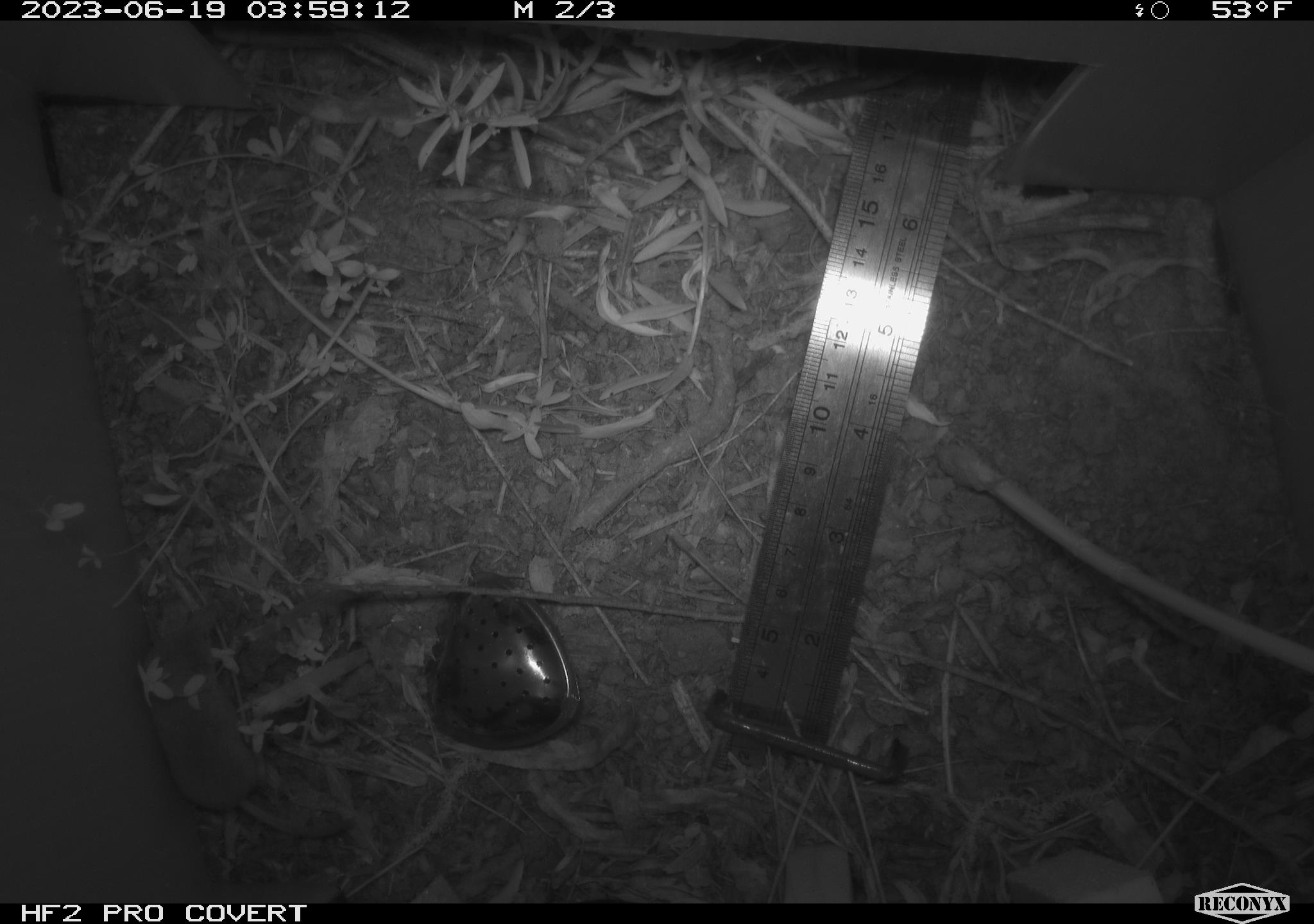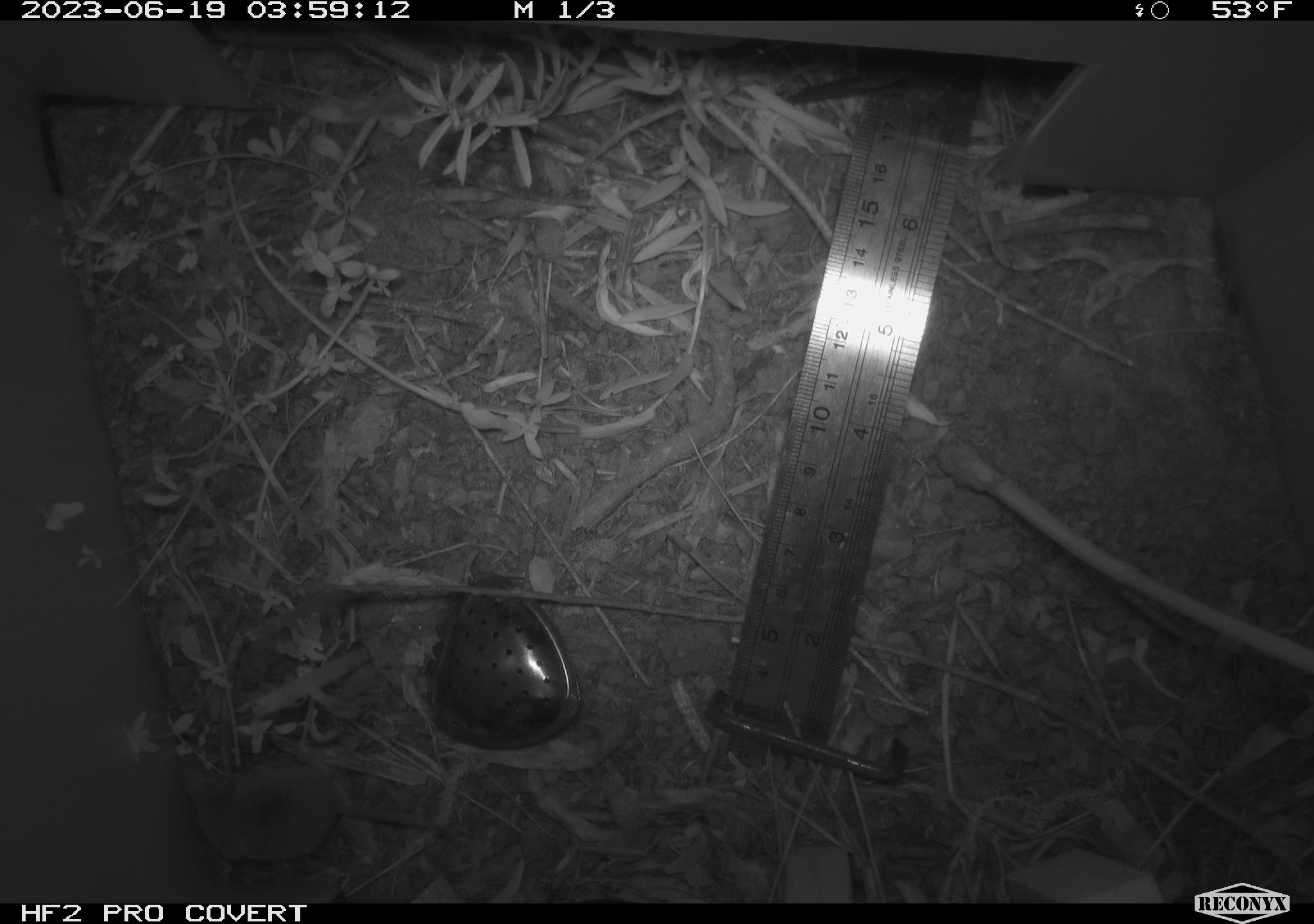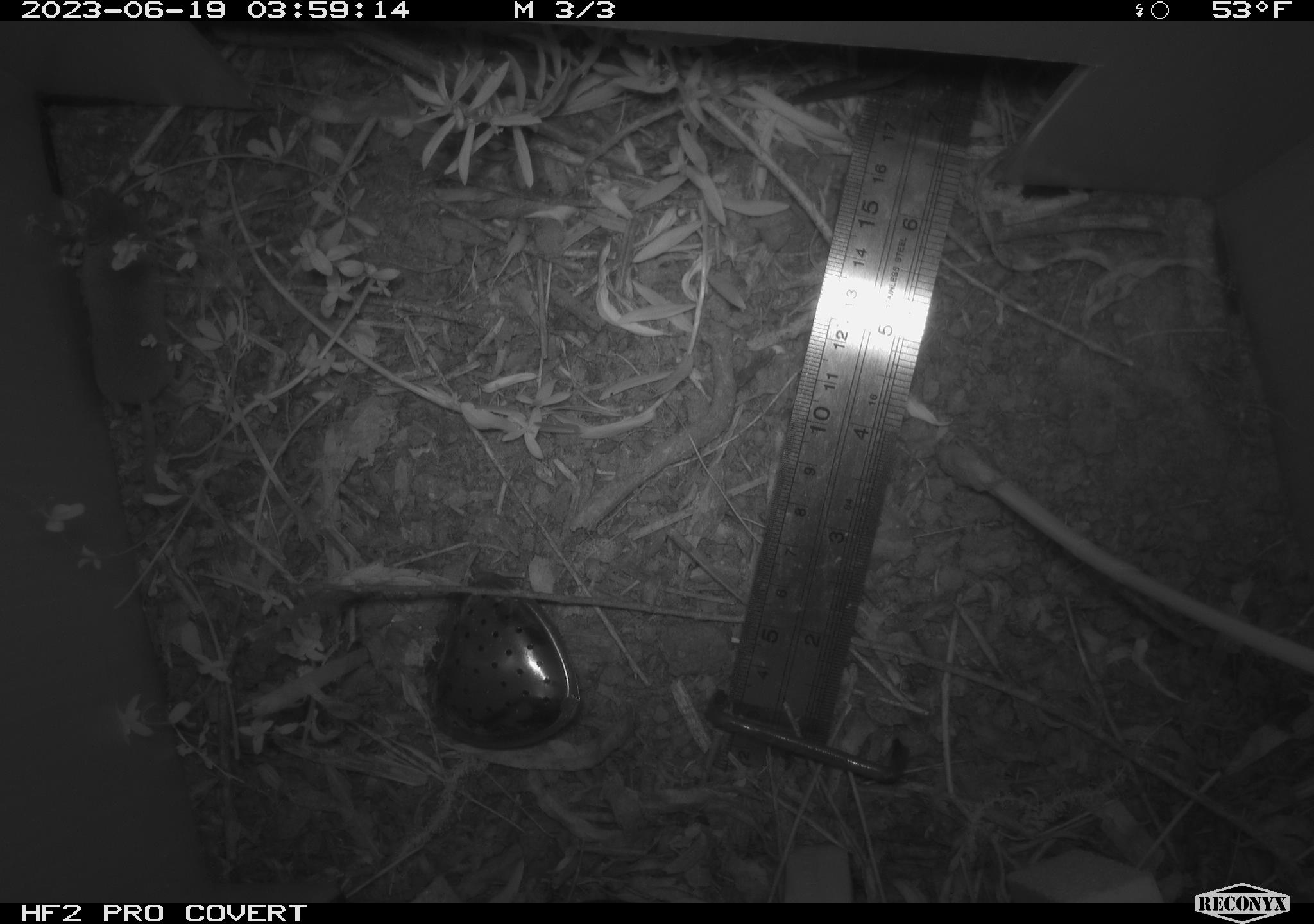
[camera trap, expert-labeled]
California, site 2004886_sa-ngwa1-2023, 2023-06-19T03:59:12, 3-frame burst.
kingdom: Animalia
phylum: Chordata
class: Mammalia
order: Rodentia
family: Cricetidae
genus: Microtus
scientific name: Microtus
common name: meadow vole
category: microtus species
Microtus species (meadow vole) (Microtus).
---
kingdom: Animalia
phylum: Chordata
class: Mammalia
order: Eulipotyphla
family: Soricidae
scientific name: Soricidae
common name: shrews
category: soricidae family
Soricidae family (shrews) (Soricidae).